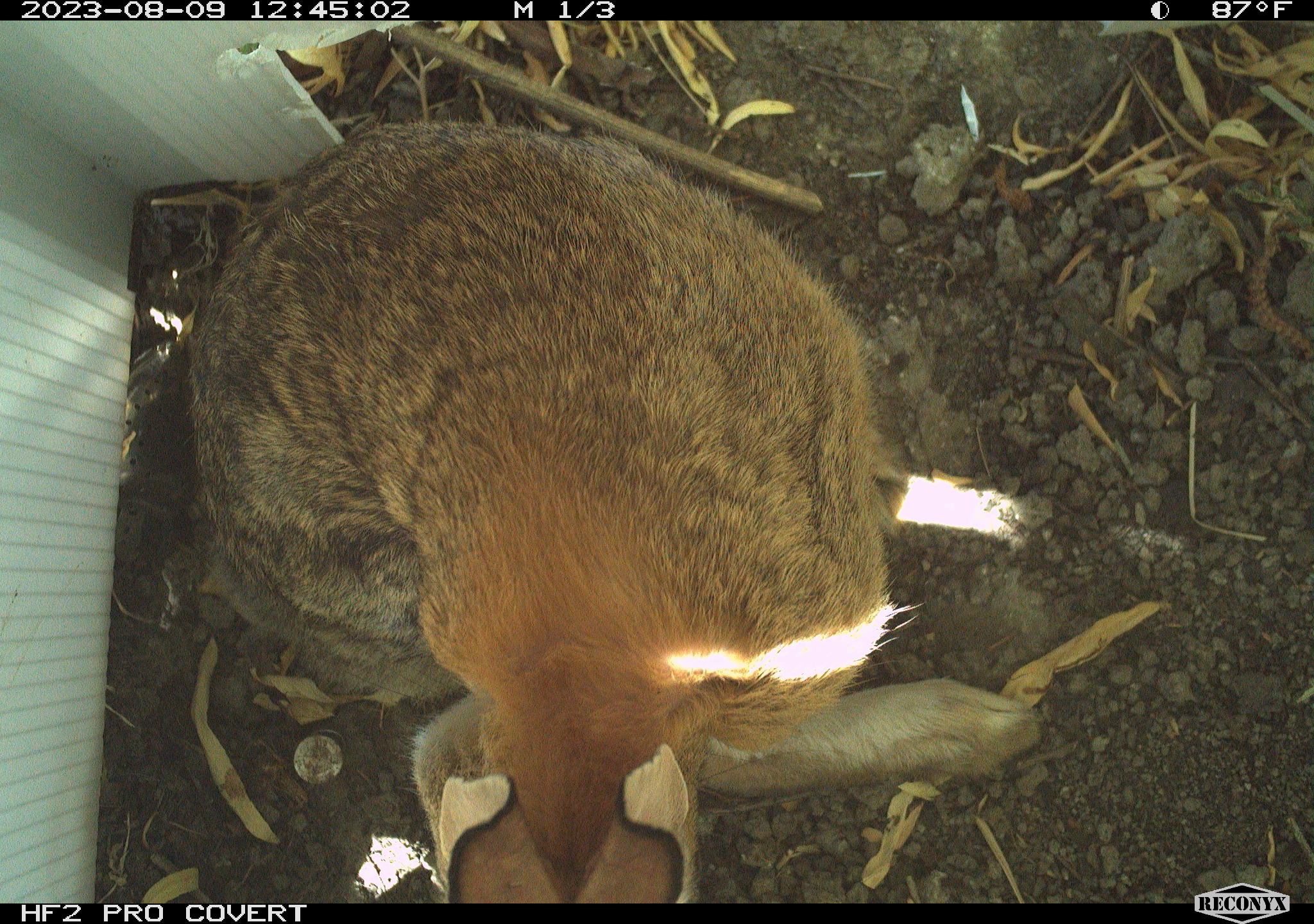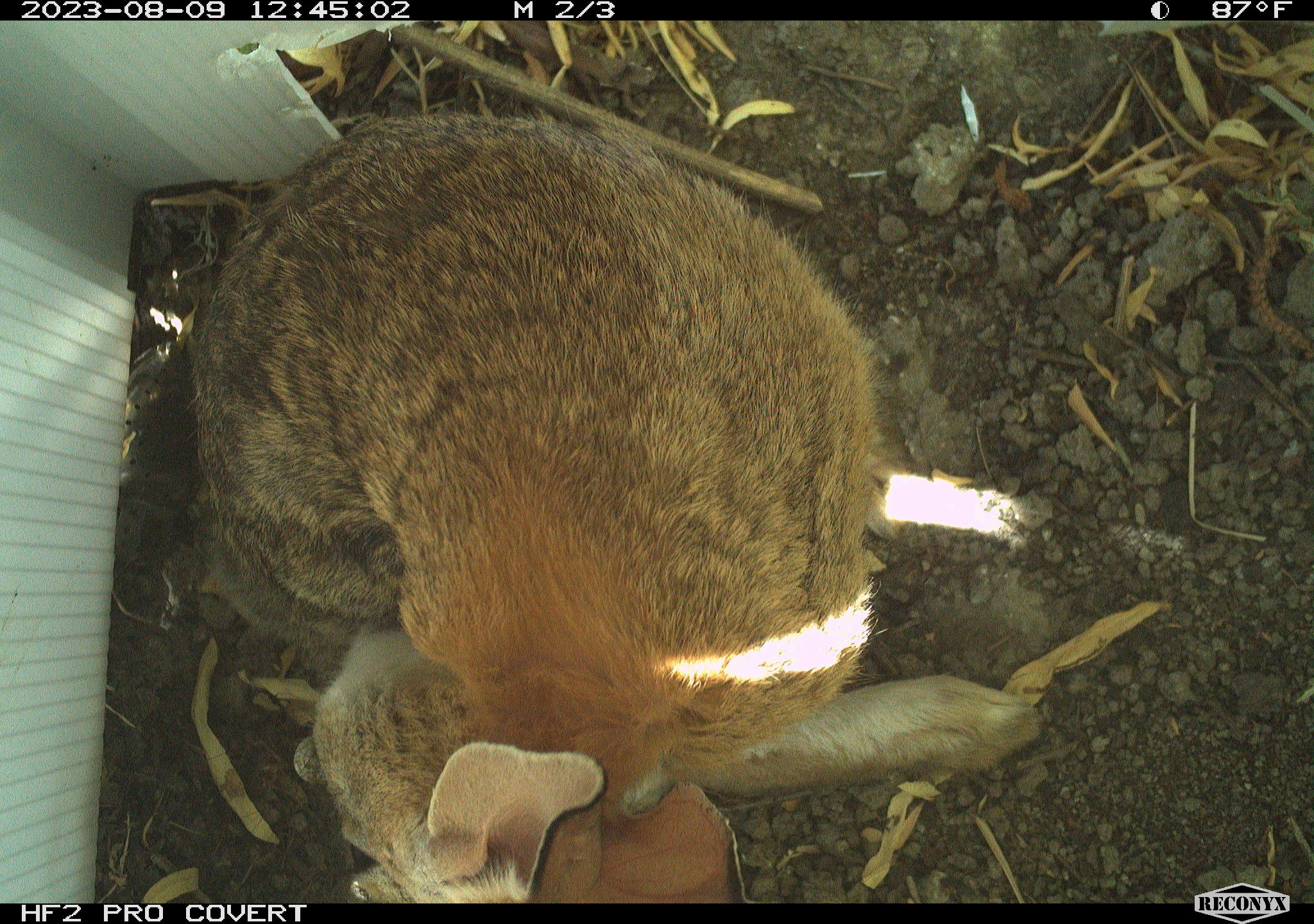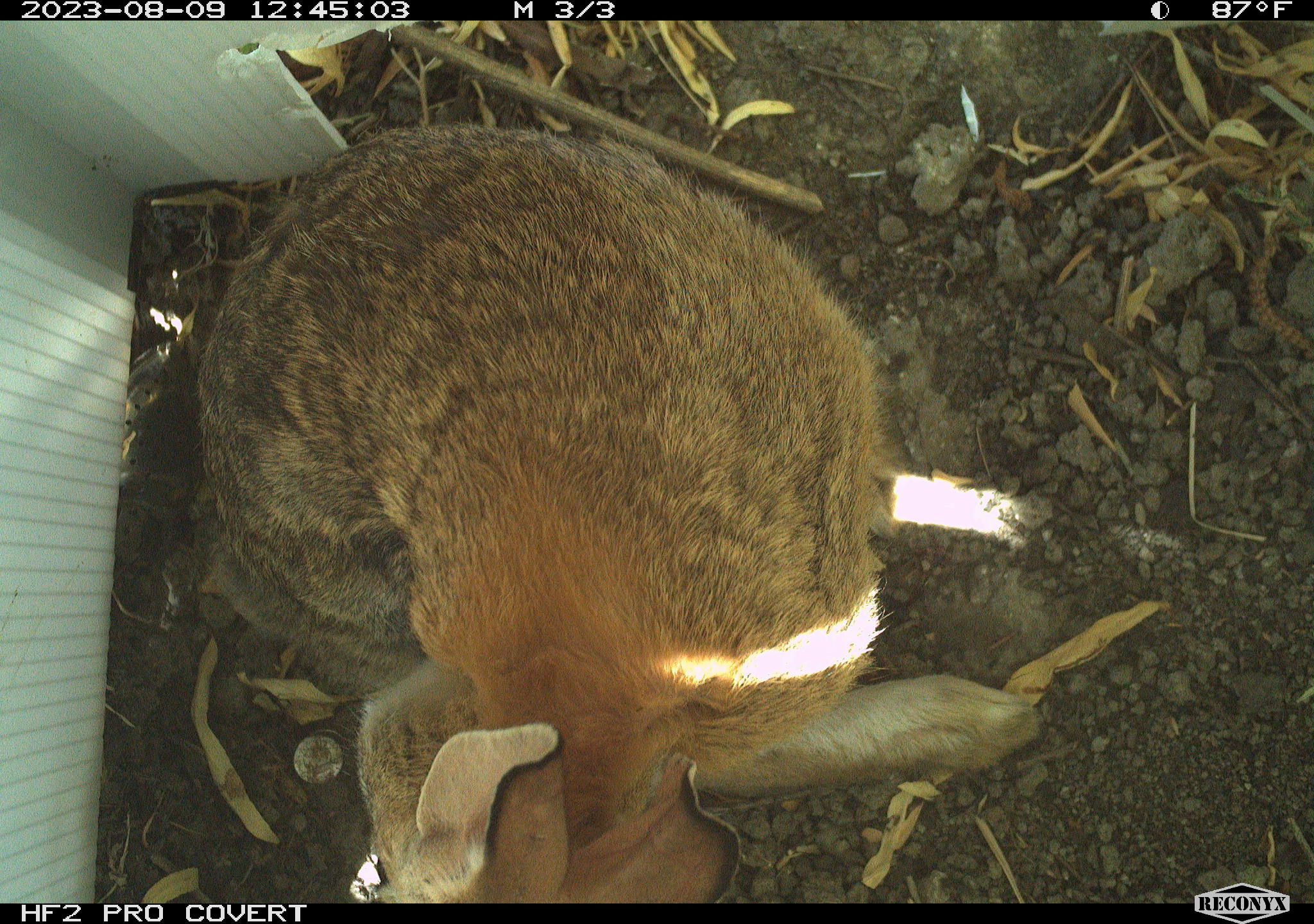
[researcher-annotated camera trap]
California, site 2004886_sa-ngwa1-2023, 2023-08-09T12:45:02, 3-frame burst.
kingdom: Animalia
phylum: Chordata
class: Mammalia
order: Lagomorpha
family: Leporidae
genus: Sylvilagus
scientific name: Sylvilagus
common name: cottontail rabbits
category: sylvilagus species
Sylvilagus species (cottontail rabbits) (Sylvilagus).